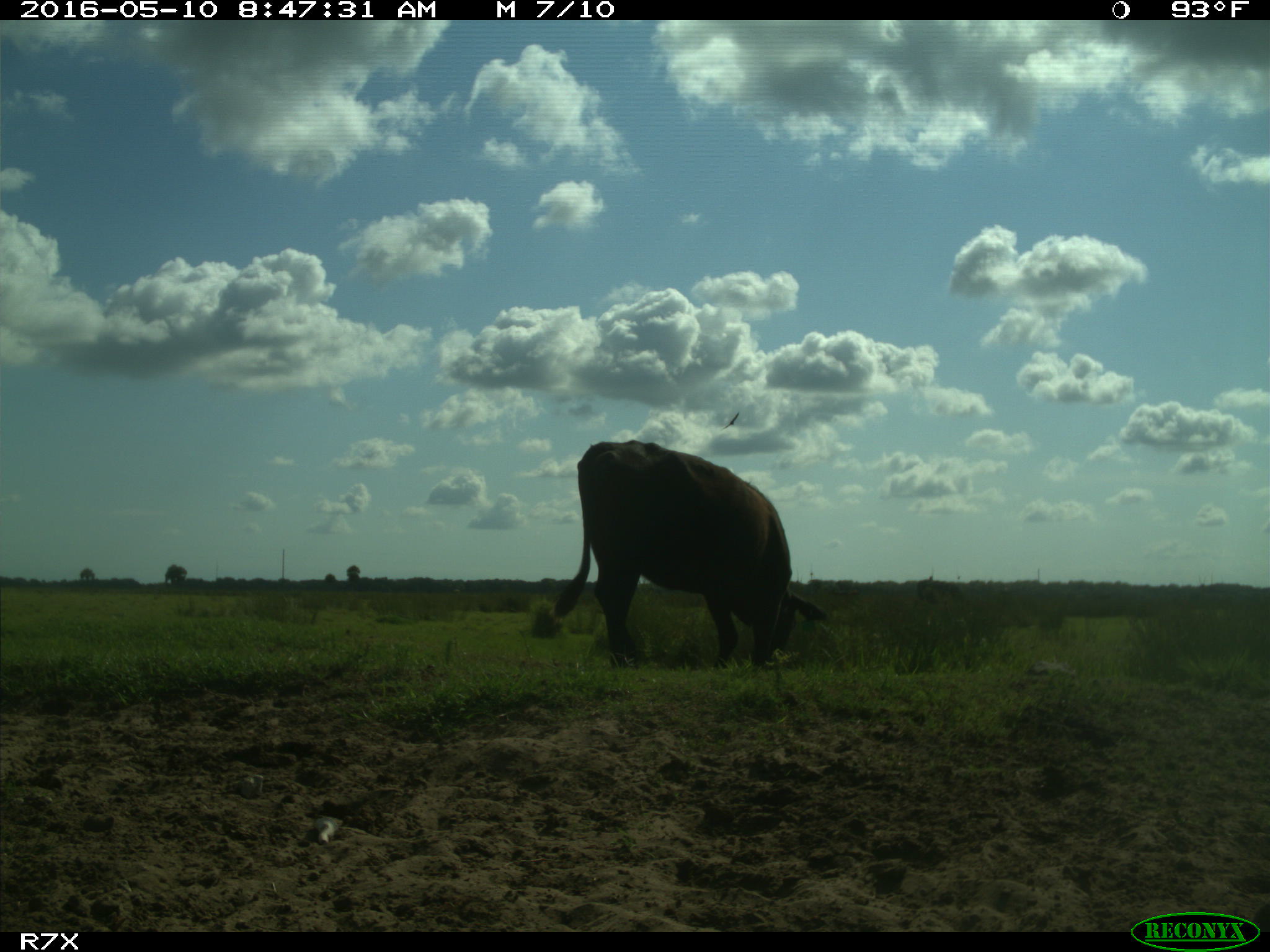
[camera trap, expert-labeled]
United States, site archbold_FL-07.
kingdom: Animalia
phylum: Chordata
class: Mammalia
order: Artiodactyla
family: Bovidae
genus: Bos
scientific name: Bos taurus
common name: domestic cow